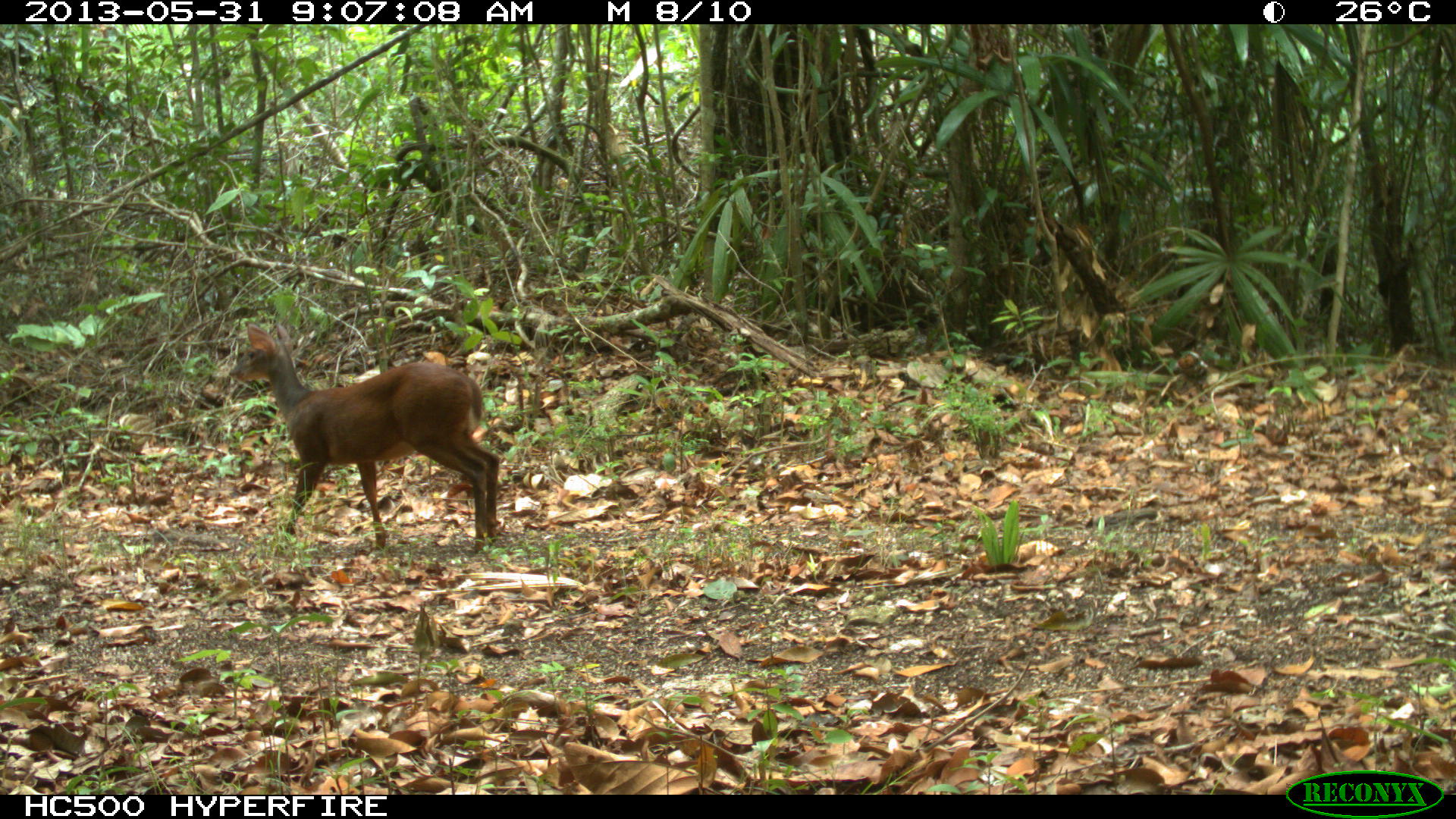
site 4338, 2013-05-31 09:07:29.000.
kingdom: Animalia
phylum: Chordata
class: Mammalia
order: Artiodactyla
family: Cervidae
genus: Mazama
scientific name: Mazama temama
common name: central american red brocket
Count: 1.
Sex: female.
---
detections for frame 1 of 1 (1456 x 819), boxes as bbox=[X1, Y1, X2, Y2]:
mazama temama: bbox=[228, 324, 501, 552]